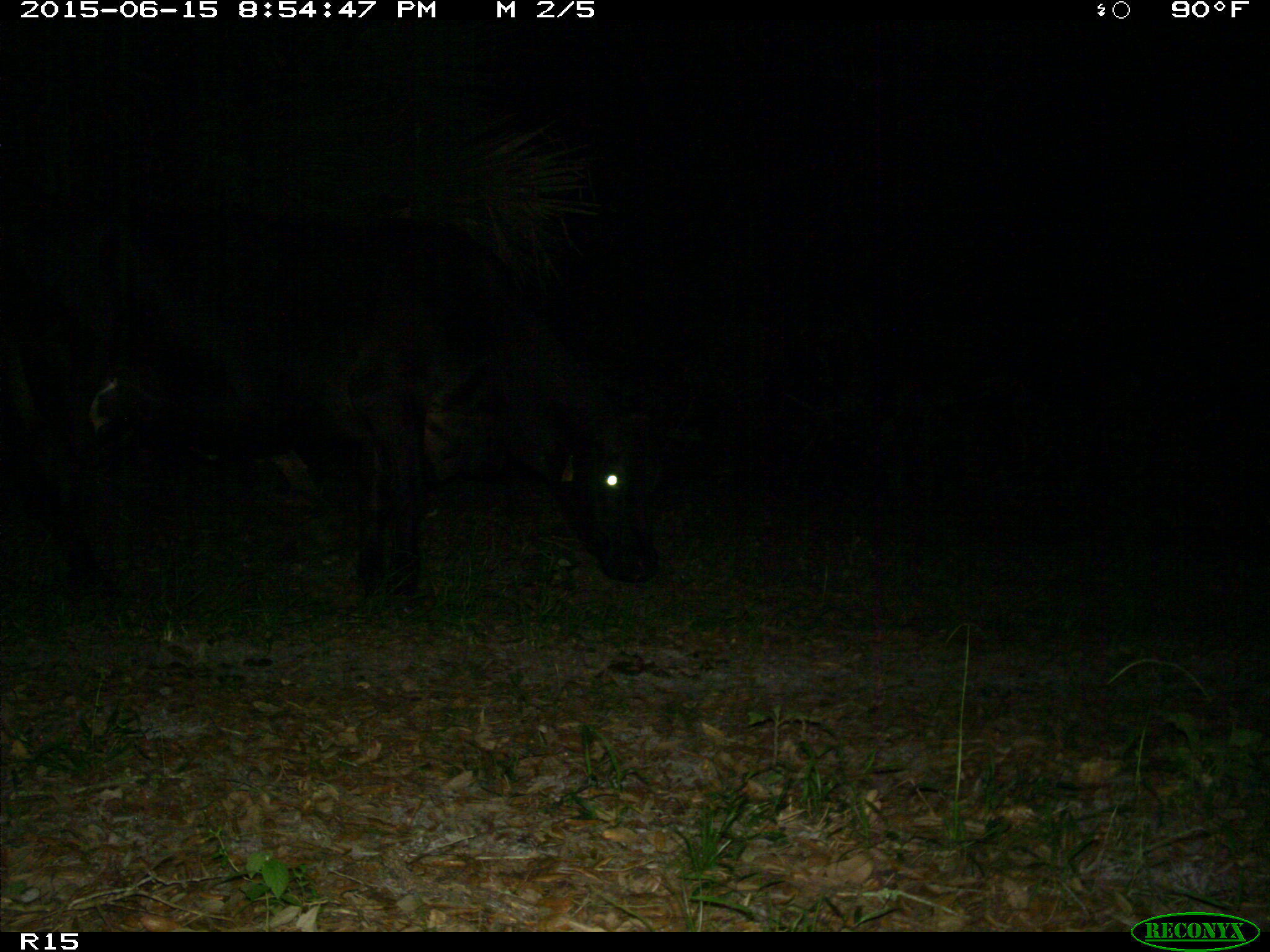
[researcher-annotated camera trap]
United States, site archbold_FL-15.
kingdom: Animalia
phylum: Chordata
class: Mammalia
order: Artiodactyla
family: Bovidae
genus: Bos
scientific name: Bos taurus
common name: domestic cow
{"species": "Bos taurus (domestic cow)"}